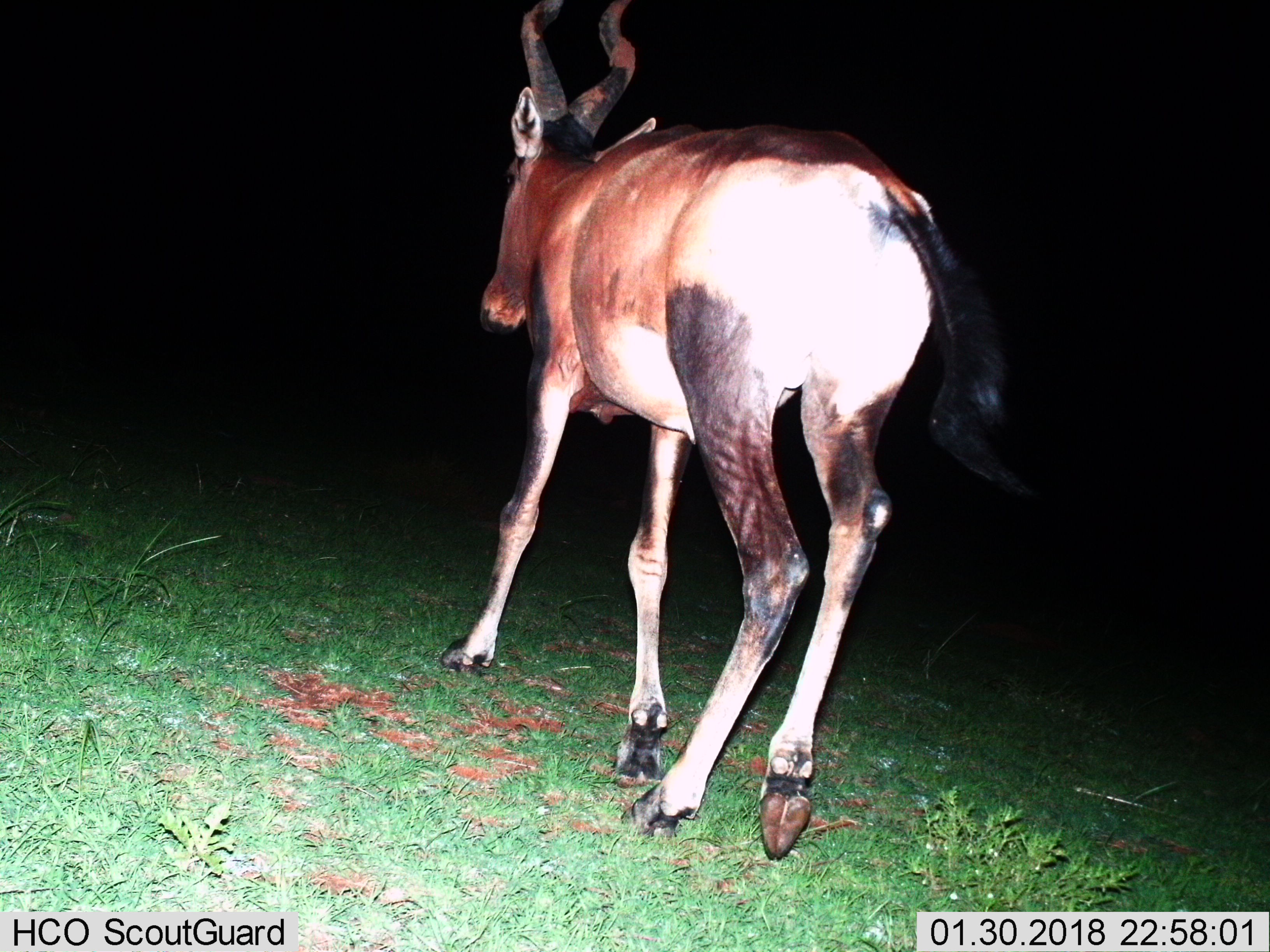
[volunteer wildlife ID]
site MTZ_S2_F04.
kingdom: Animalia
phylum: Chordata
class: Mammalia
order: Artiodactyla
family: Bovidae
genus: Alcelaphus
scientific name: Alcelaphus buselaphus caama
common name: red hartebeest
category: hartebeestred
Hartebeestred (red hartebeest) (Alcelaphus buselaphus caama), count 1. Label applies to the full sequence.